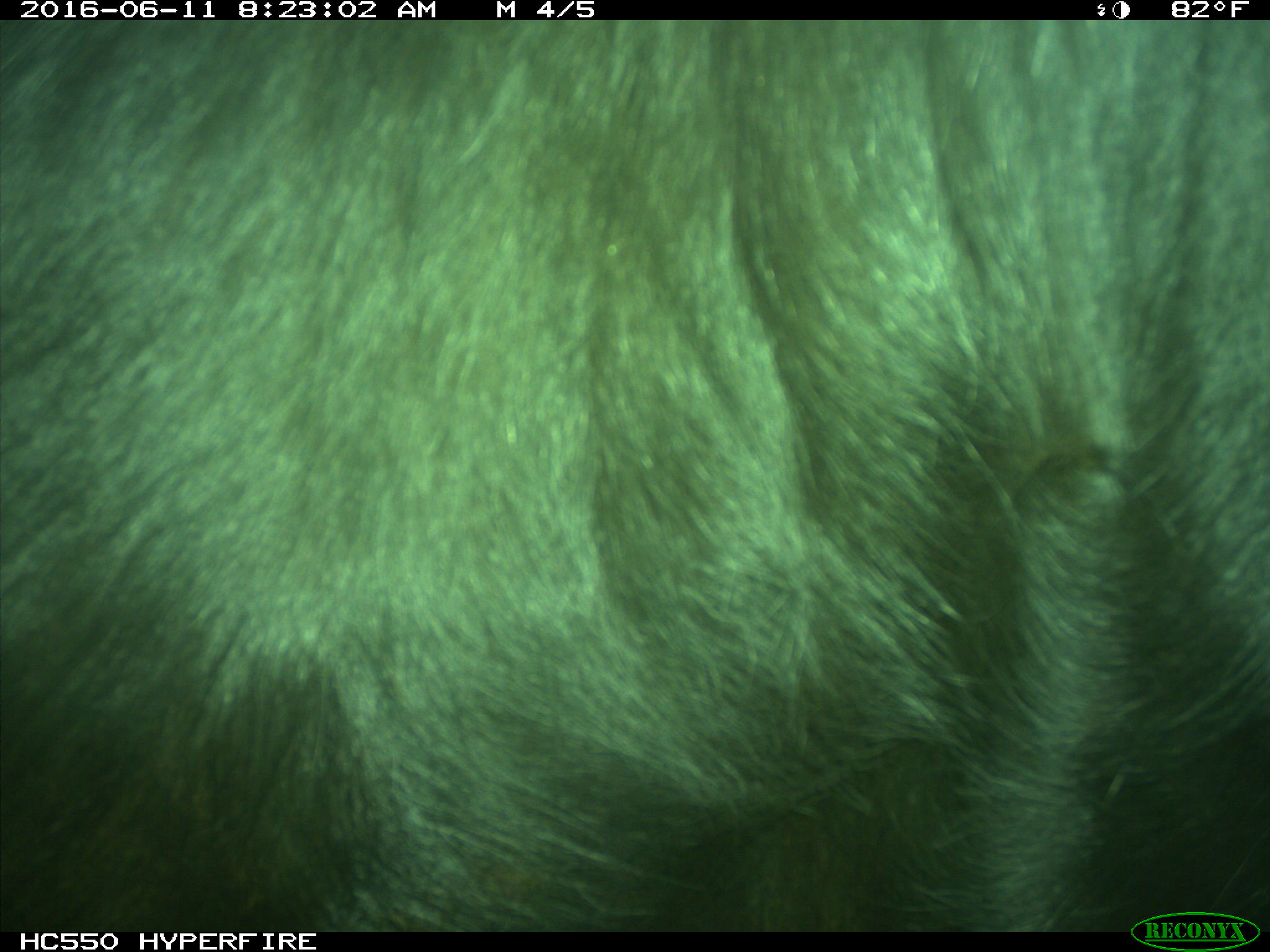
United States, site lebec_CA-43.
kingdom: Animalia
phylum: Chordata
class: Mammalia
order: Artiodactyla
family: Bovidae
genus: Bos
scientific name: Bos taurus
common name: domestic cow